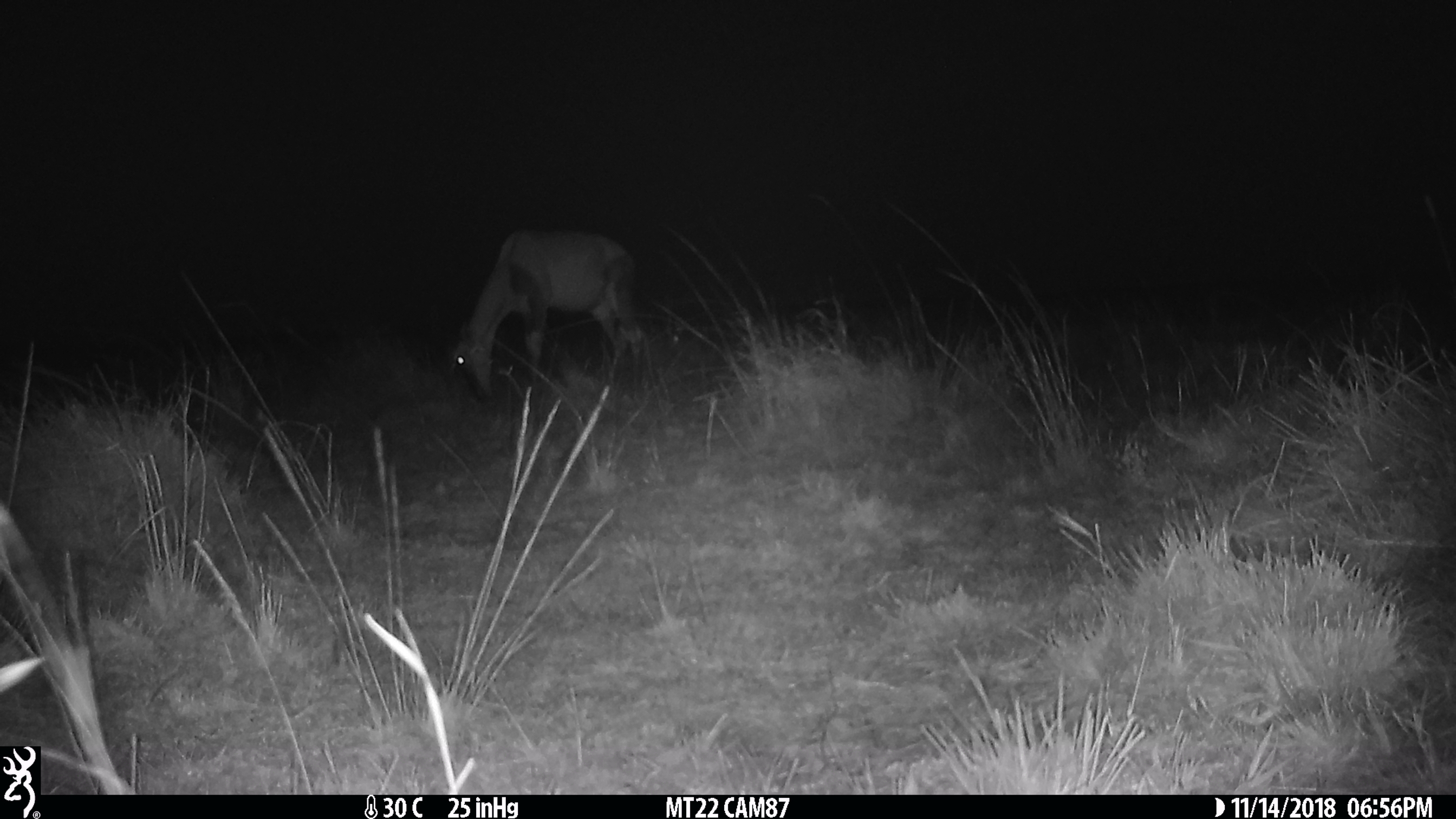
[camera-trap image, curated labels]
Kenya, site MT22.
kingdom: Animalia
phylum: Chordata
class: Mammalia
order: Artiodactyla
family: Bovidae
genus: Damaliscus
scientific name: Damaliscus lunatus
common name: topi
Topi (Damaliscus lunatus).